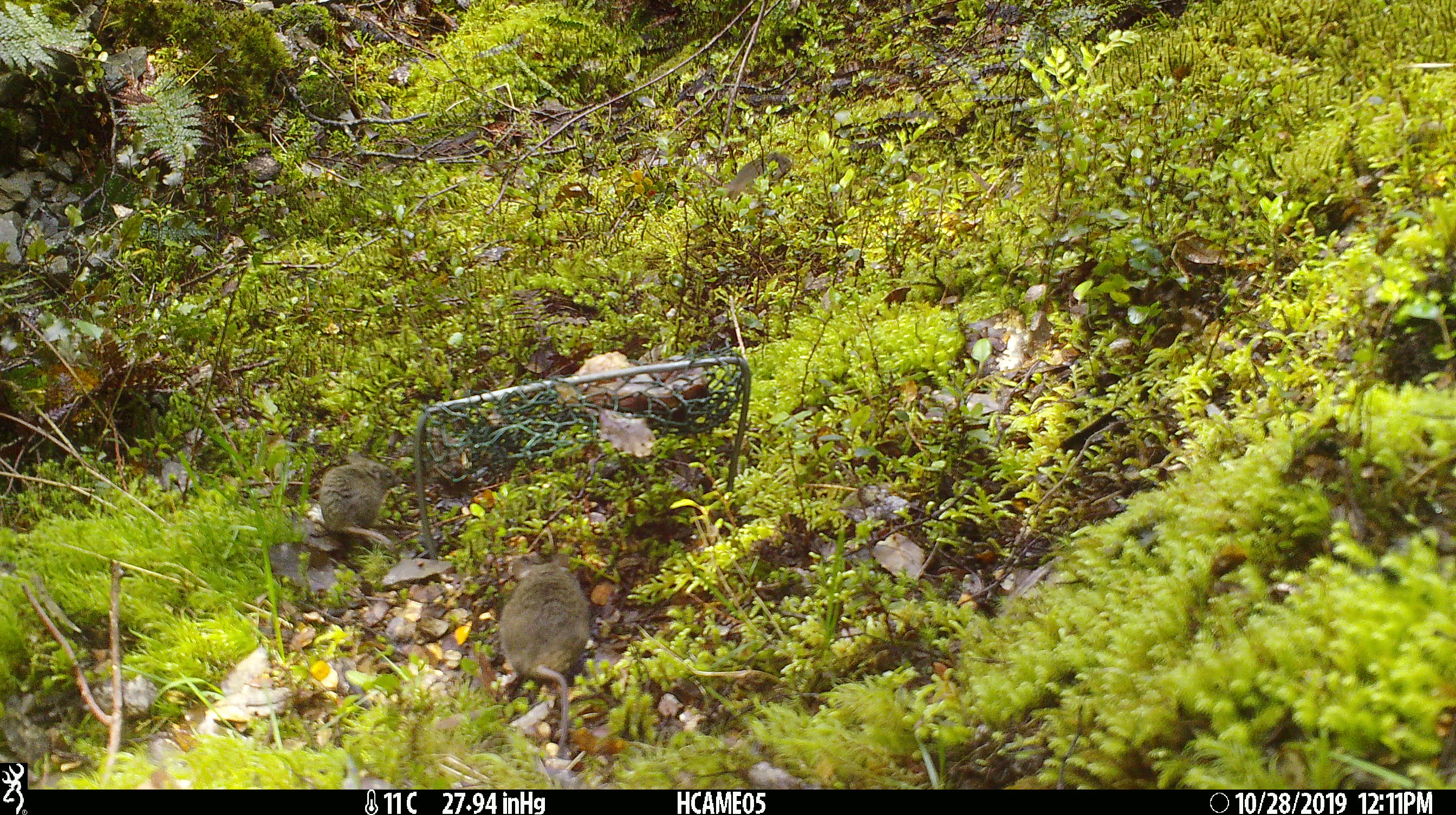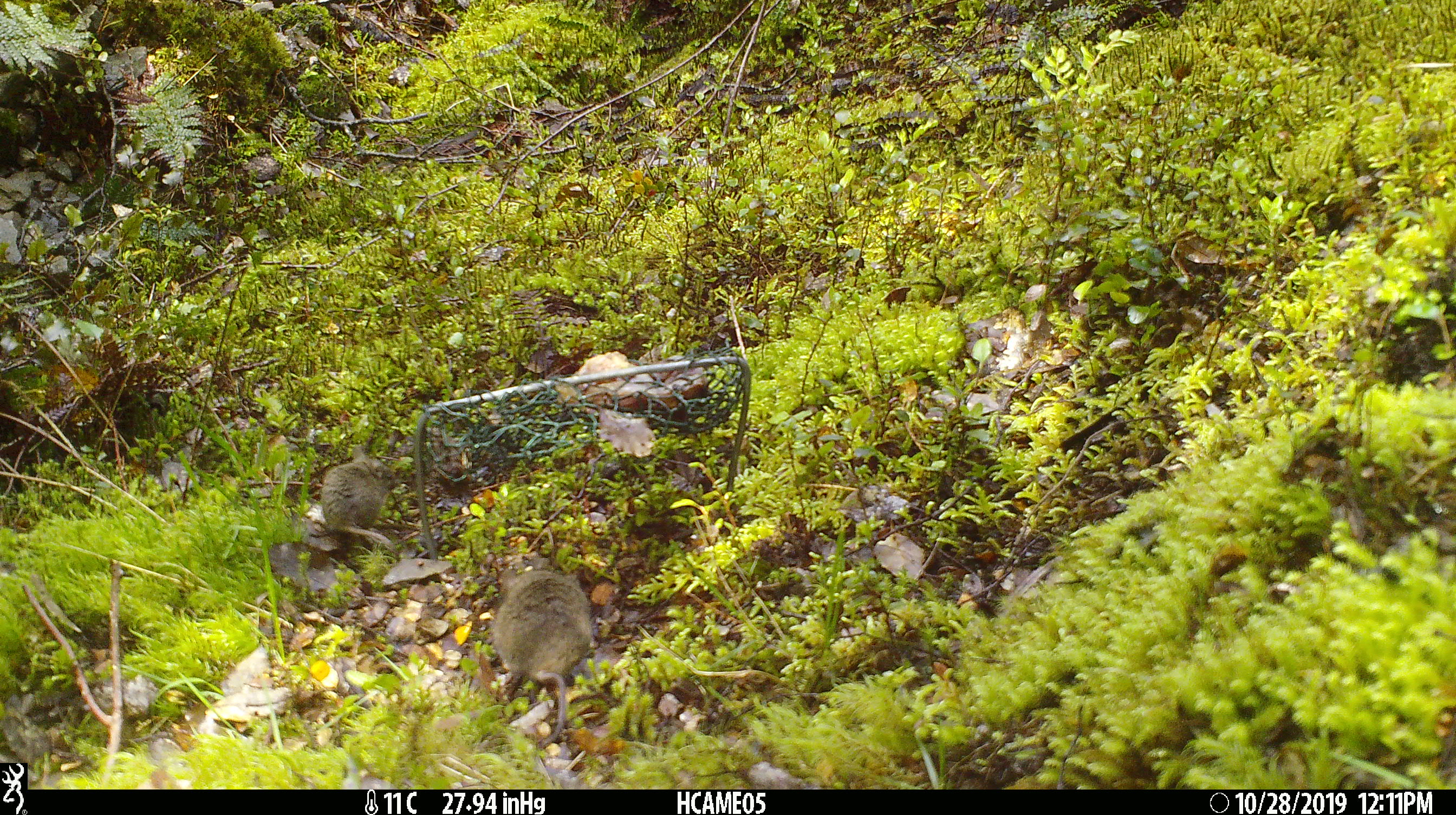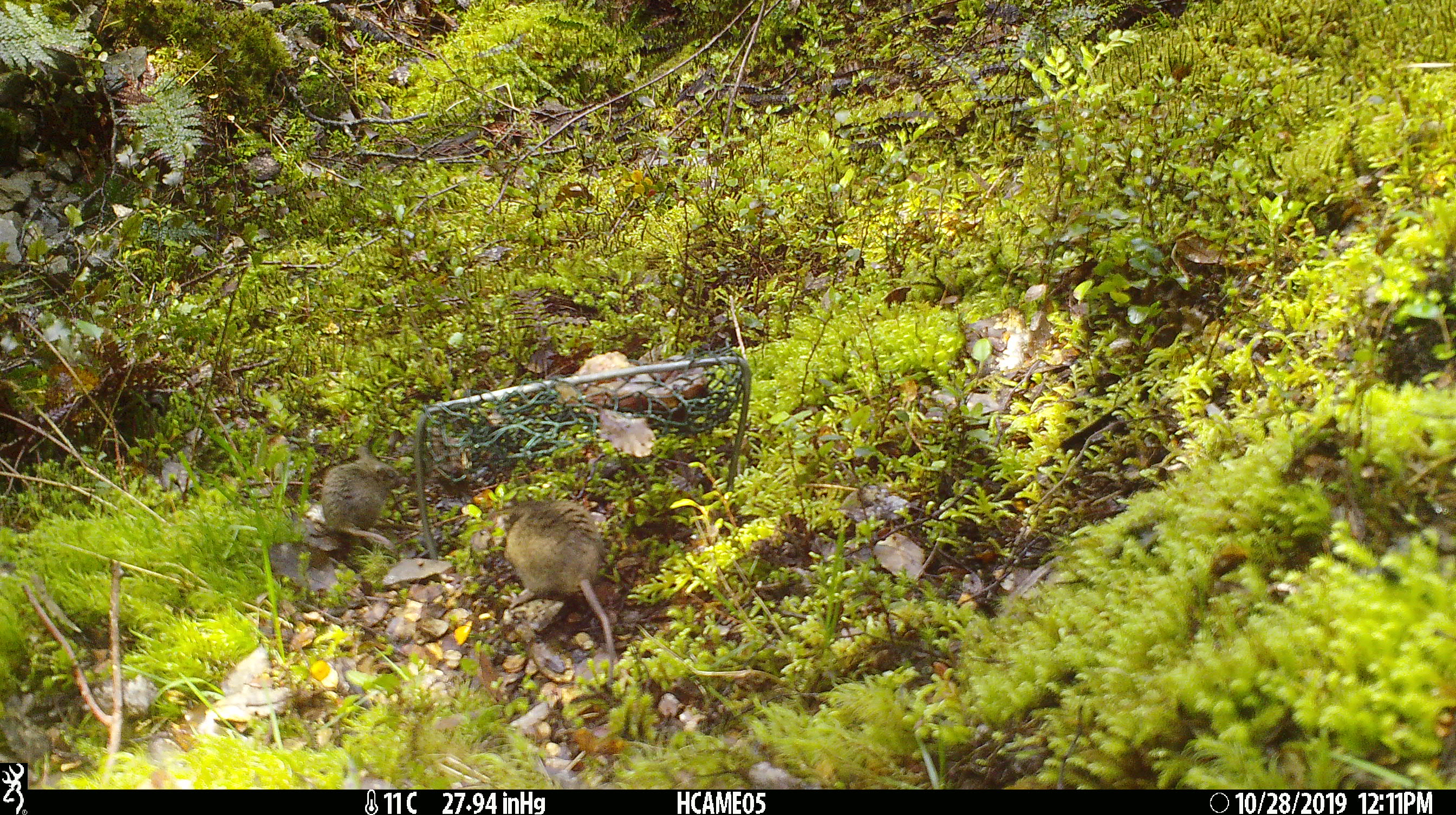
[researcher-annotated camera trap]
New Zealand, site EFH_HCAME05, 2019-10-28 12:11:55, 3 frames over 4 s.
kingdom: Animalia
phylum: Chordata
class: Mammalia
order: Rodentia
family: Muridae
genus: Mus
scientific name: Mus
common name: mouse